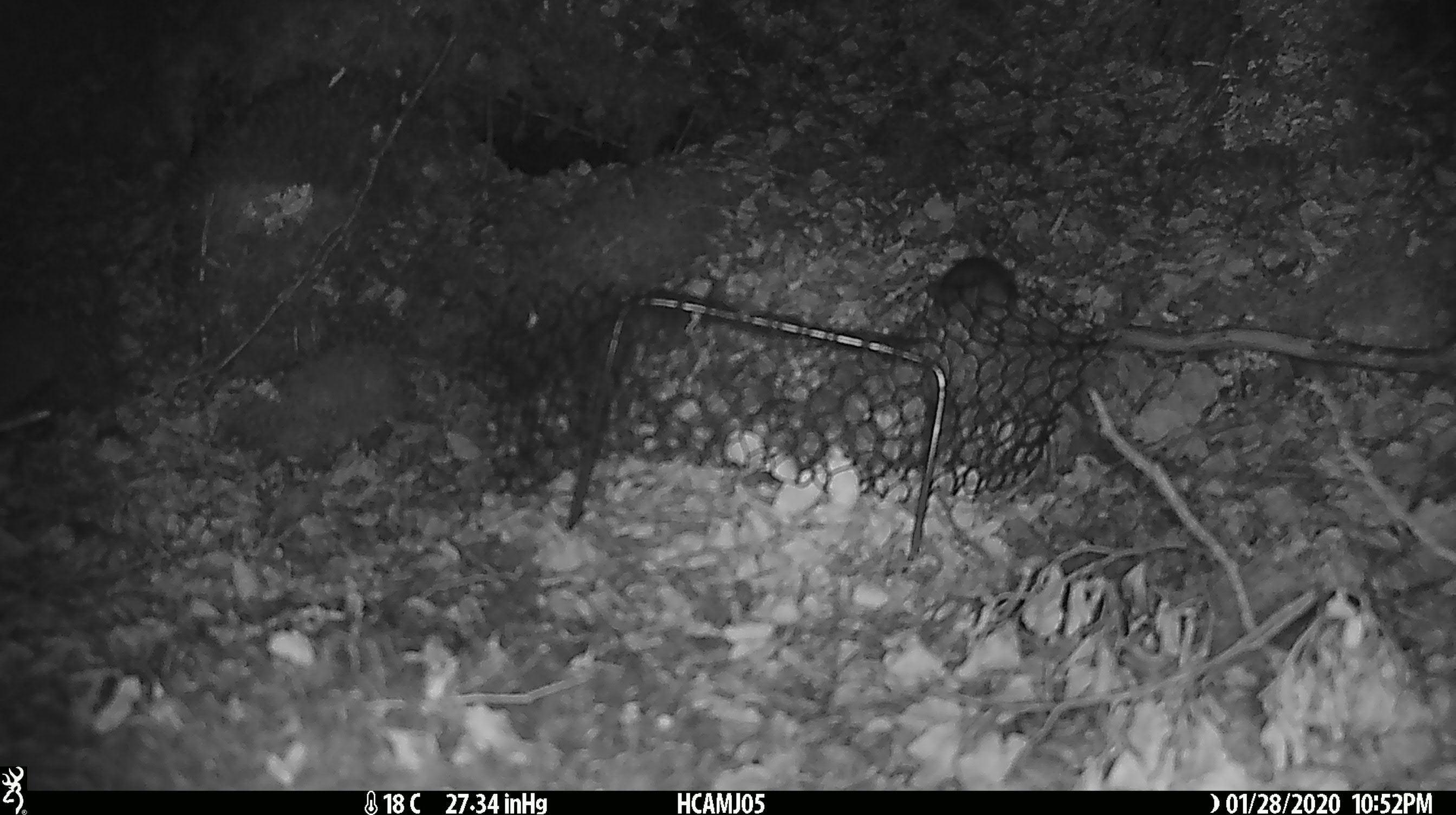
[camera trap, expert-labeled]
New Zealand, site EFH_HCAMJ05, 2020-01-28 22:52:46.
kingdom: Animalia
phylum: Chordata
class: Mammalia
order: Rodentia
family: Muridae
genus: Mus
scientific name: Mus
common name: mouse